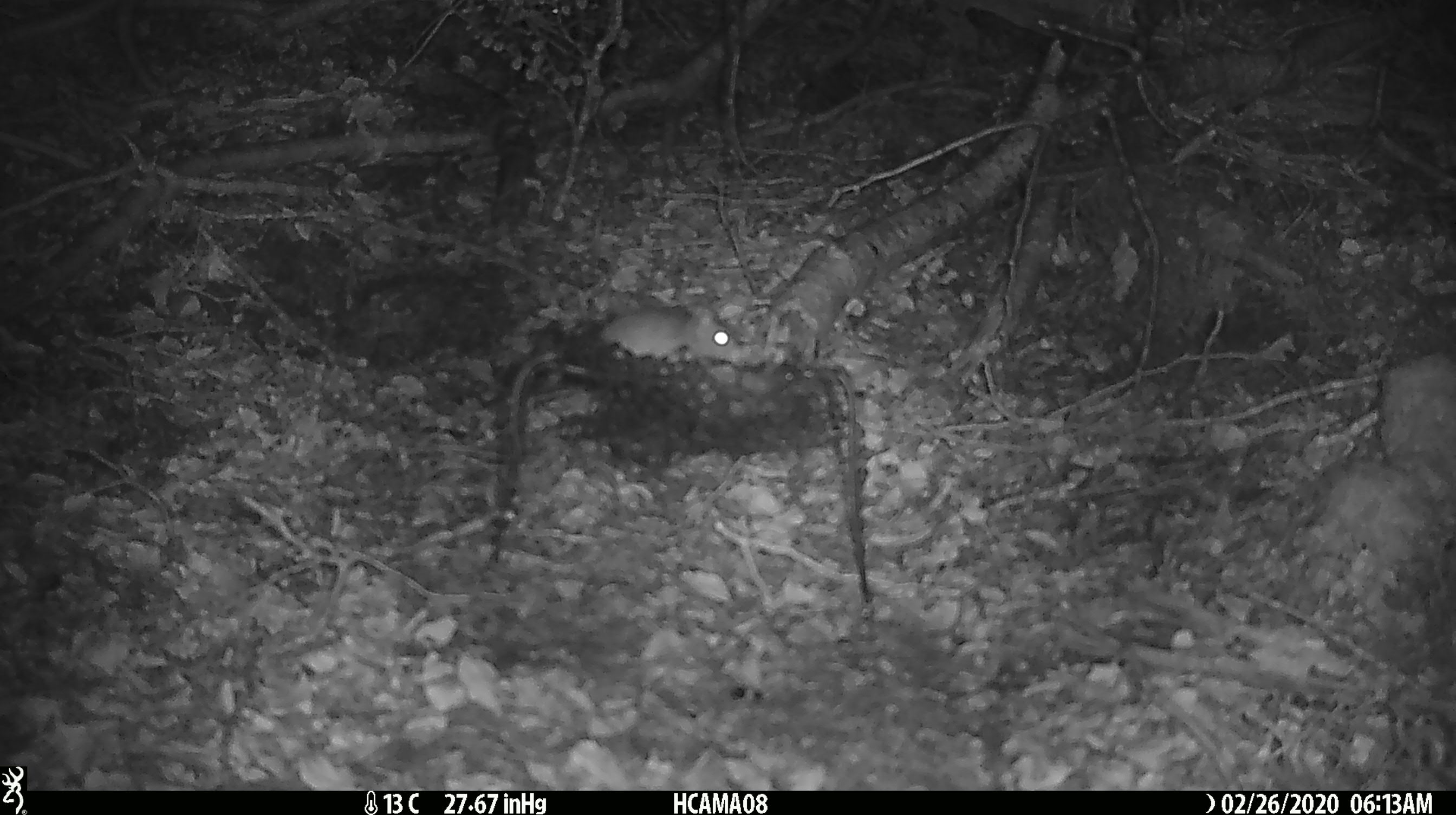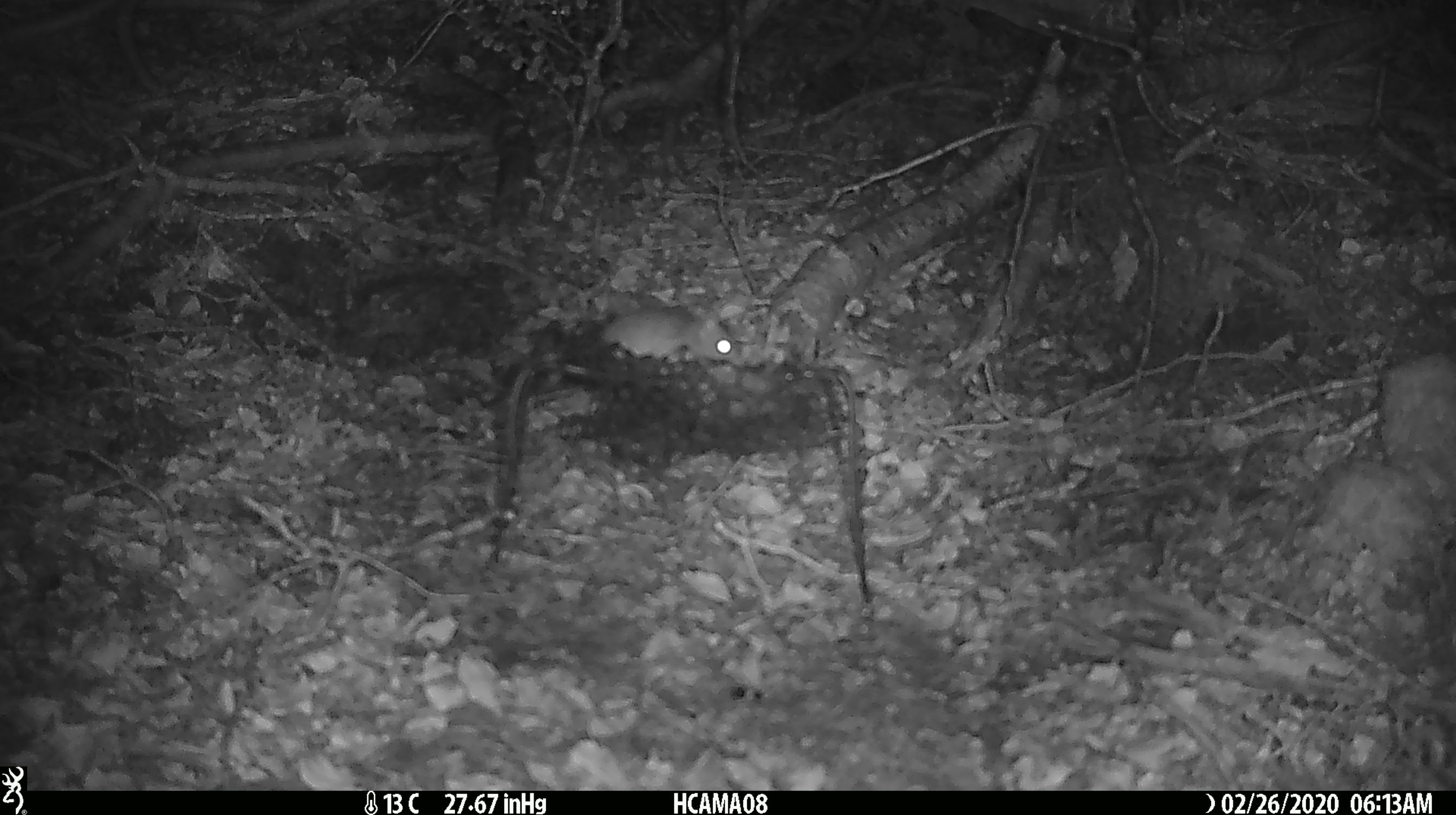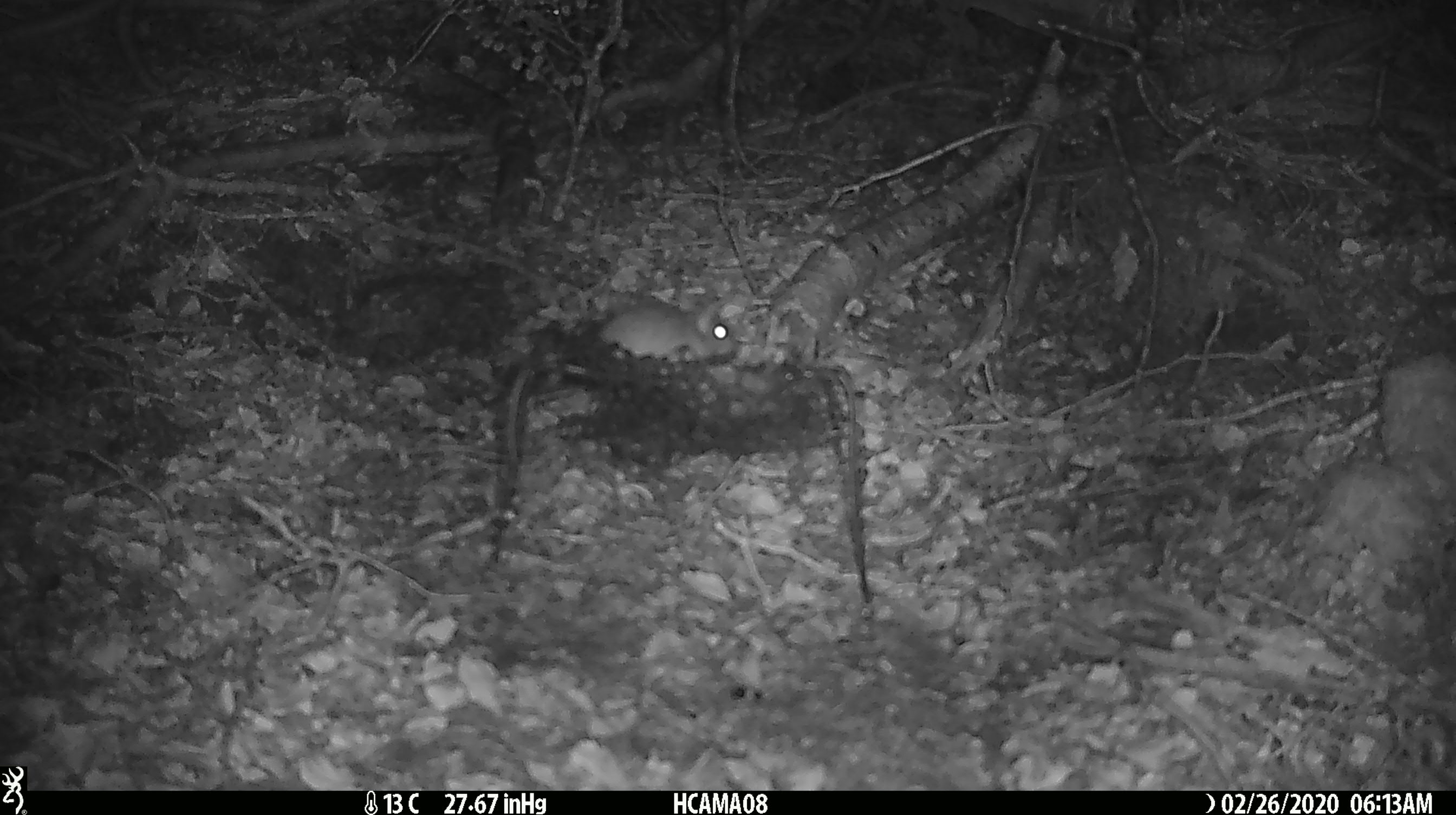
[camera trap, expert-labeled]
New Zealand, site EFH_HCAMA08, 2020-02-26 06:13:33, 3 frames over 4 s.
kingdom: Animalia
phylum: Chordata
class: Mammalia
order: Rodentia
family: Muridae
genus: Mus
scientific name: Mus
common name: mouse